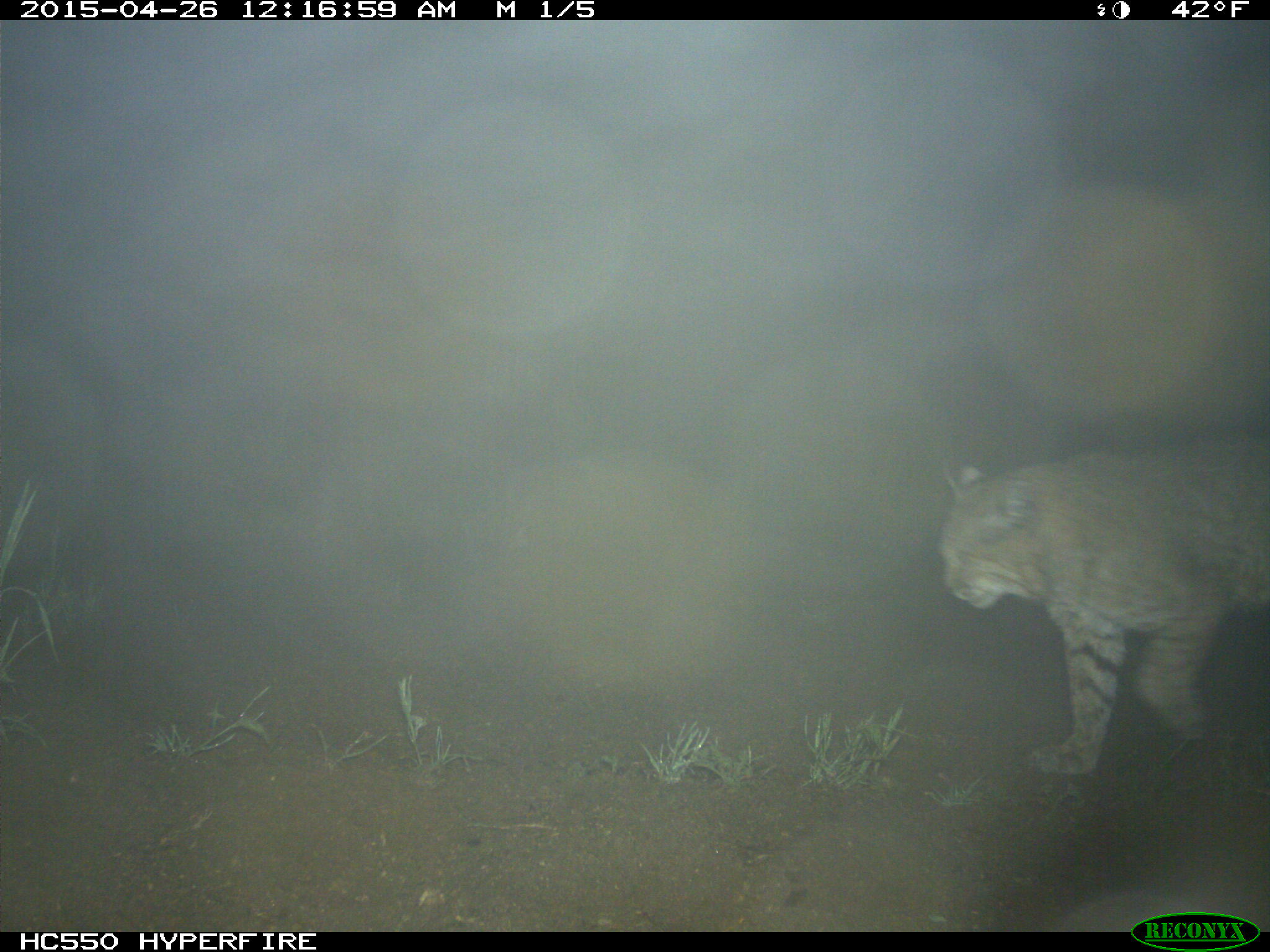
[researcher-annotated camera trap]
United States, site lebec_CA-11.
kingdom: Animalia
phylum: Chordata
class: Mammalia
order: Carnivora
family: Felidae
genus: Lynx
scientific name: Lynx rufus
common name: bobcat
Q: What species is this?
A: Lynx rufus (bobcat).